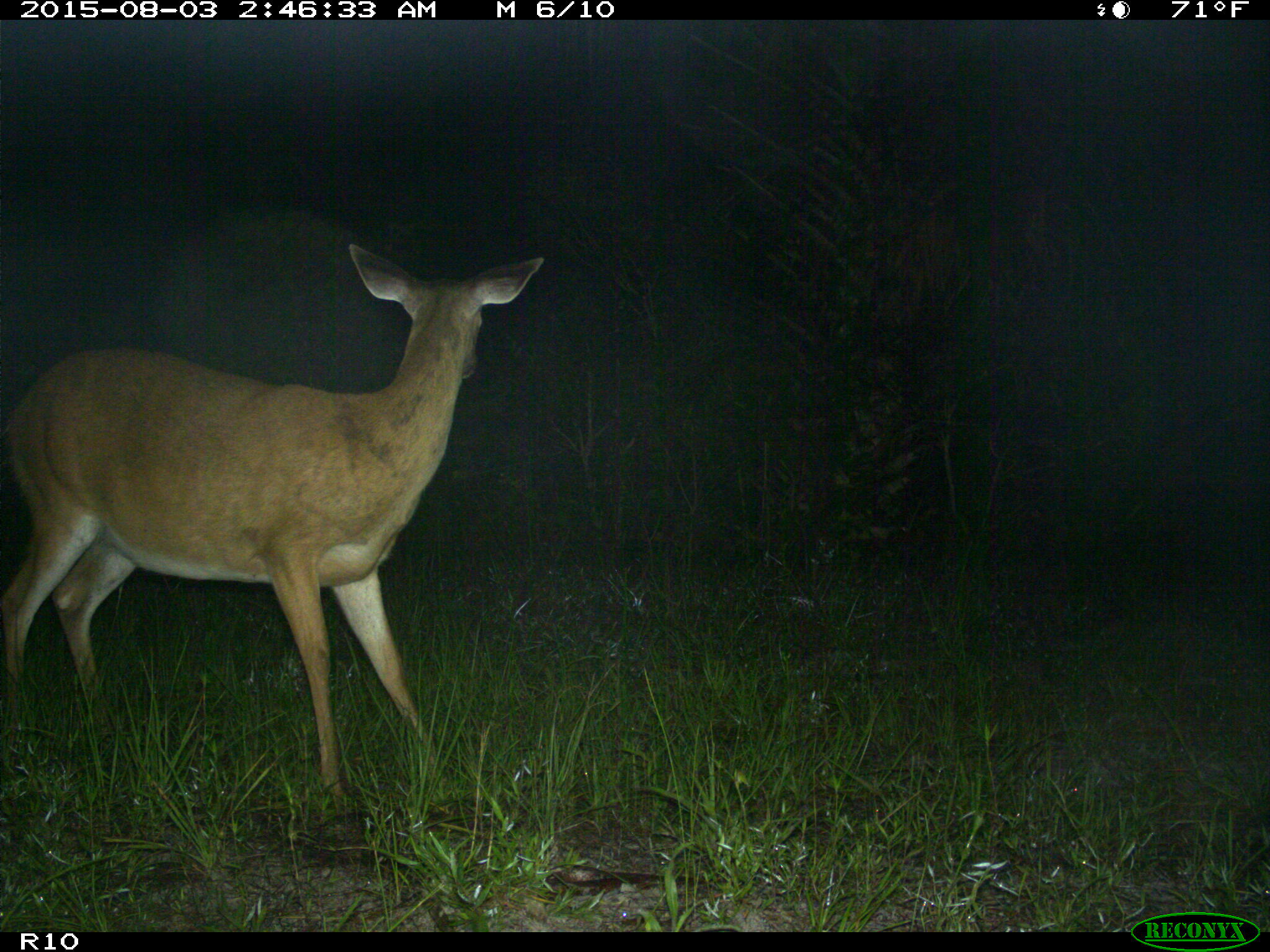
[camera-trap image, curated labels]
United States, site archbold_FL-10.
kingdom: Animalia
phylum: Chordata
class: Mammalia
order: Artiodactyla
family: Cervidae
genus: Odocoileus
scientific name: Odocoileus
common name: deer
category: unidentified deer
Unidentified deer (deer) (Odocoileus).